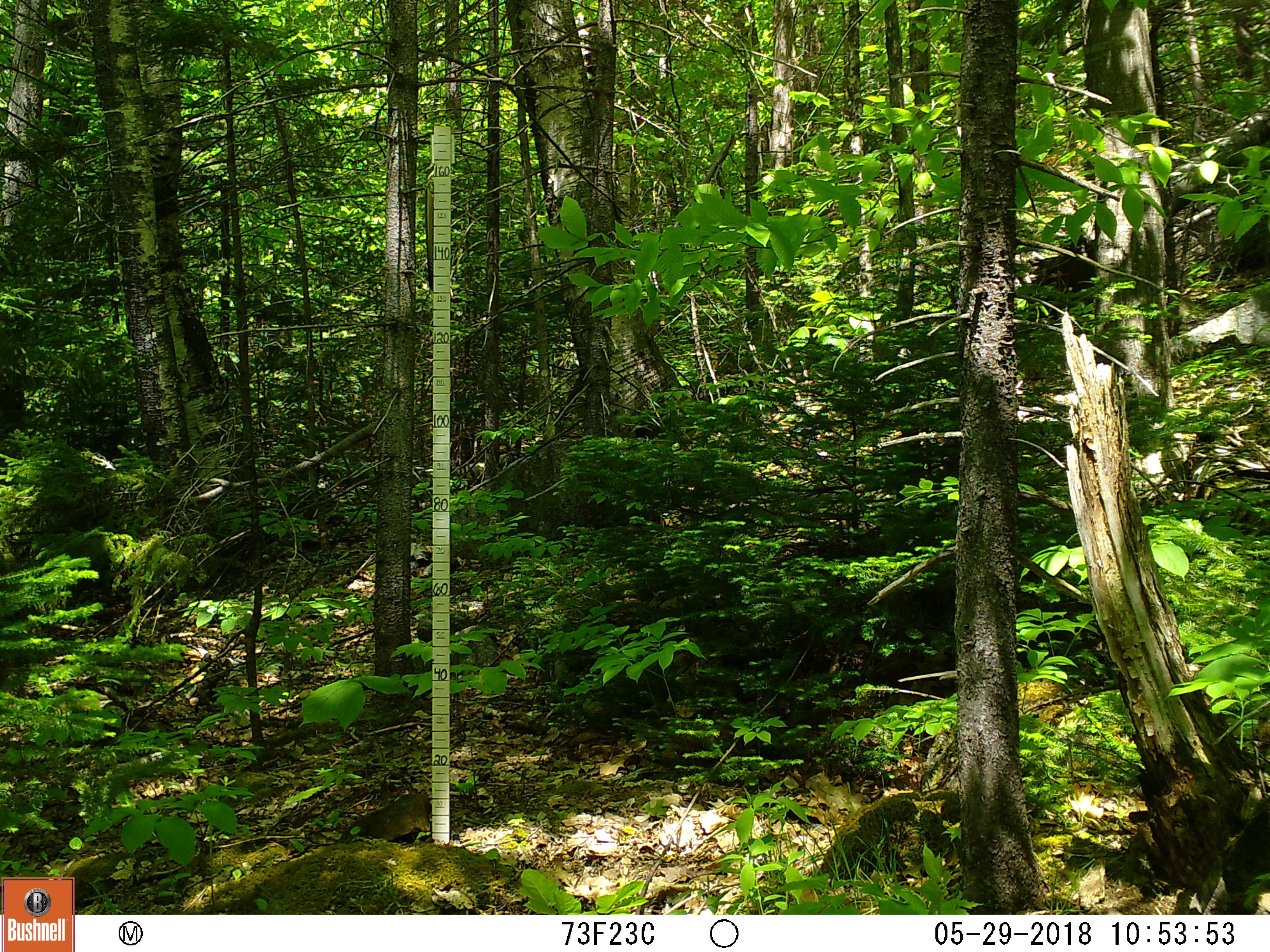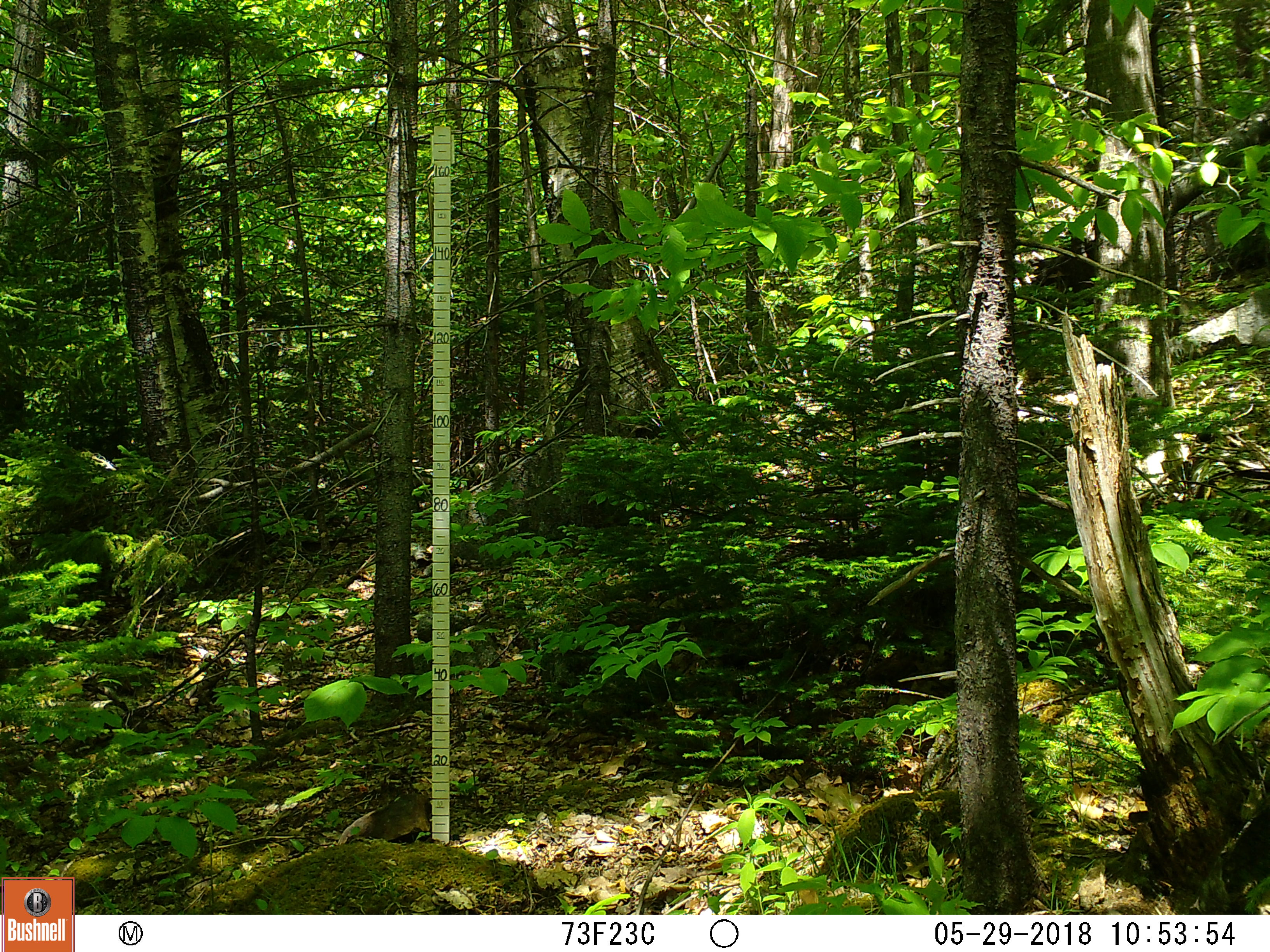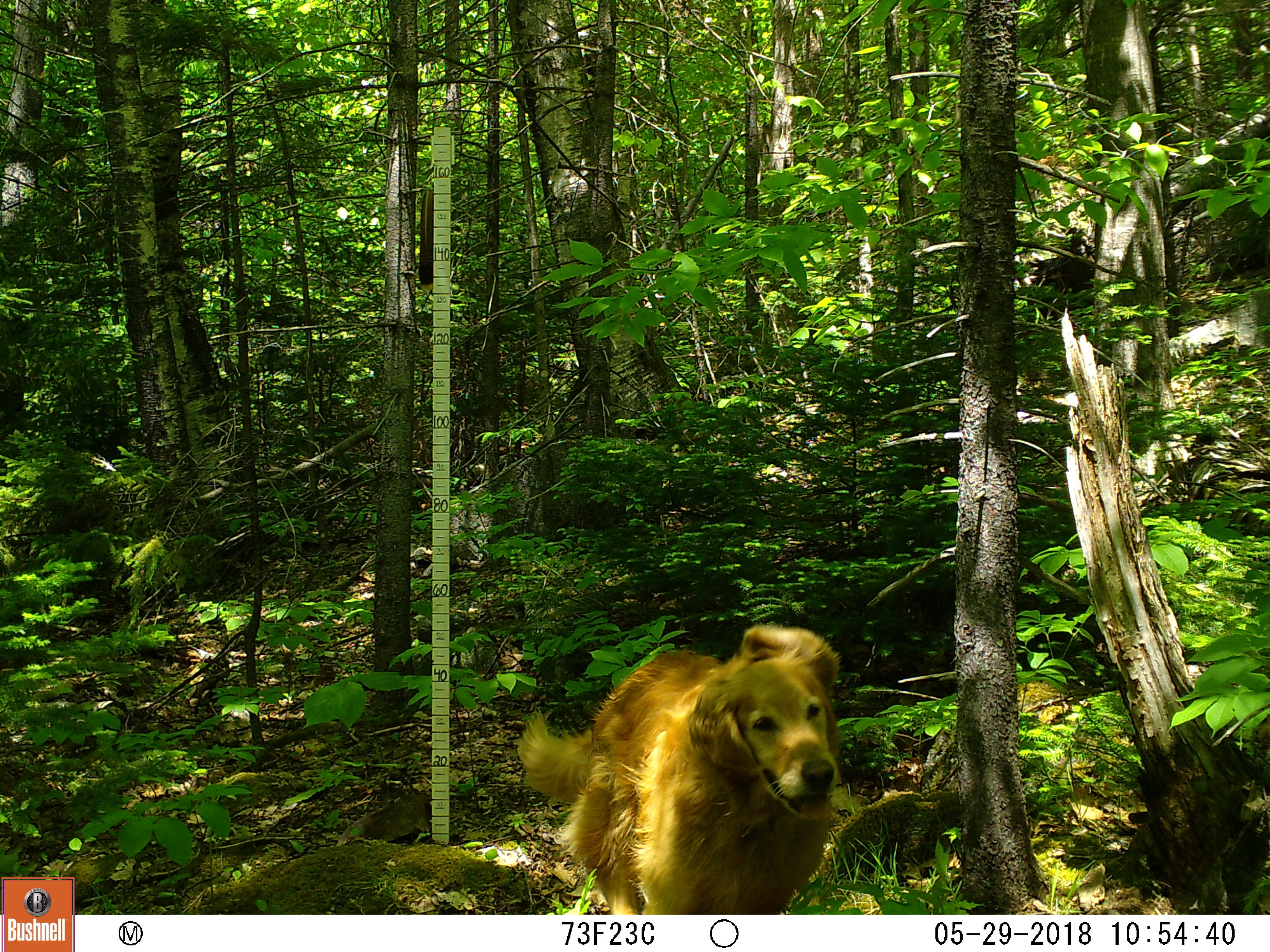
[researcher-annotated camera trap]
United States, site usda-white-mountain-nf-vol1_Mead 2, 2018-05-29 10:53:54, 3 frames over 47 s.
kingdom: Animalia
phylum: Chordata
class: Mammalia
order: Carnivora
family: Canidae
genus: Canis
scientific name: Canis familiaris familiaris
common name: domestic dog